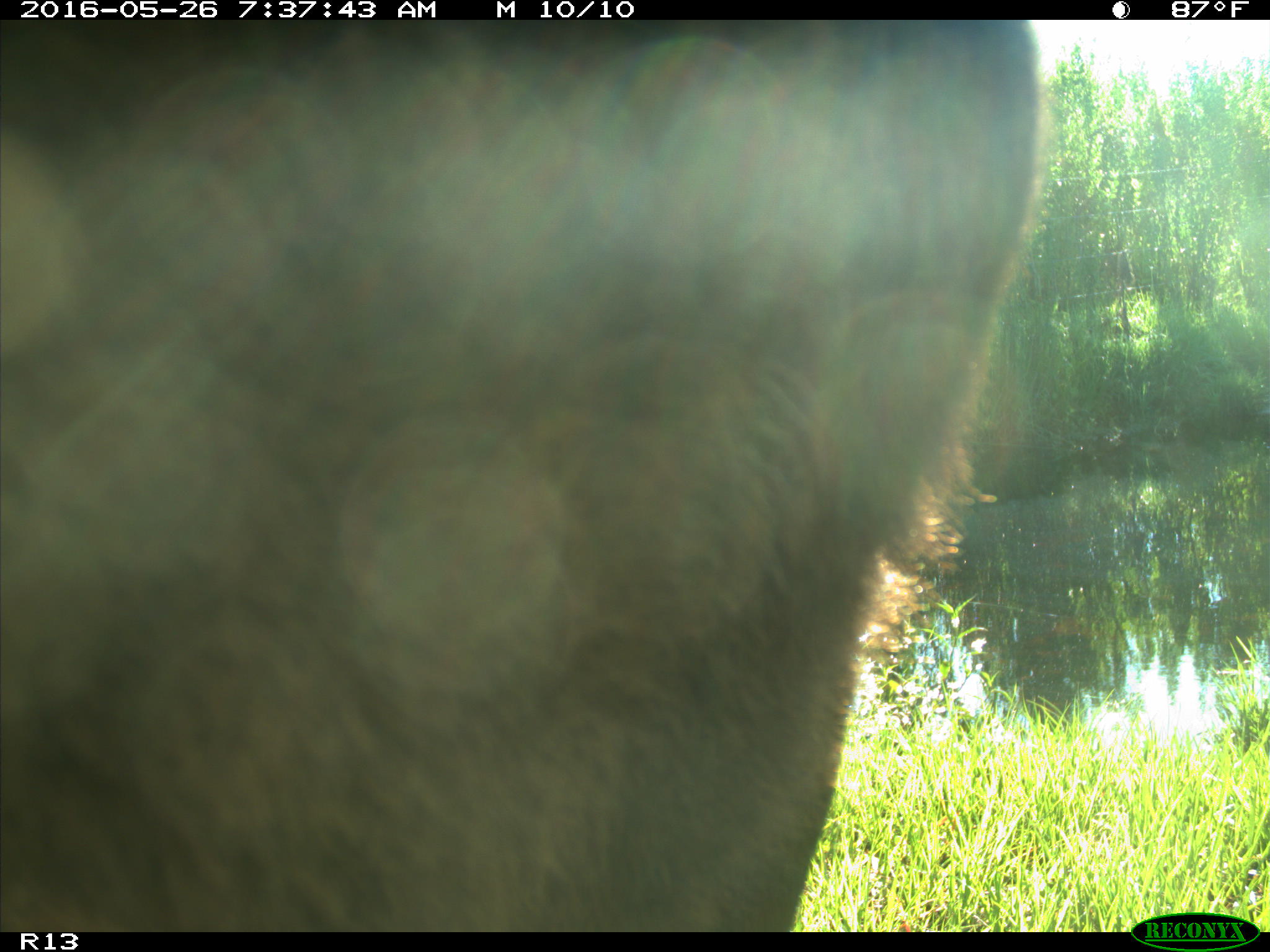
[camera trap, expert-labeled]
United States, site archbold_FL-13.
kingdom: Animalia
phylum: Chordata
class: Mammalia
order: Artiodactyla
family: Bovidae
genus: Bos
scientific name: Bos taurus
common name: domestic cow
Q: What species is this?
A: Bos taurus (domestic cow).